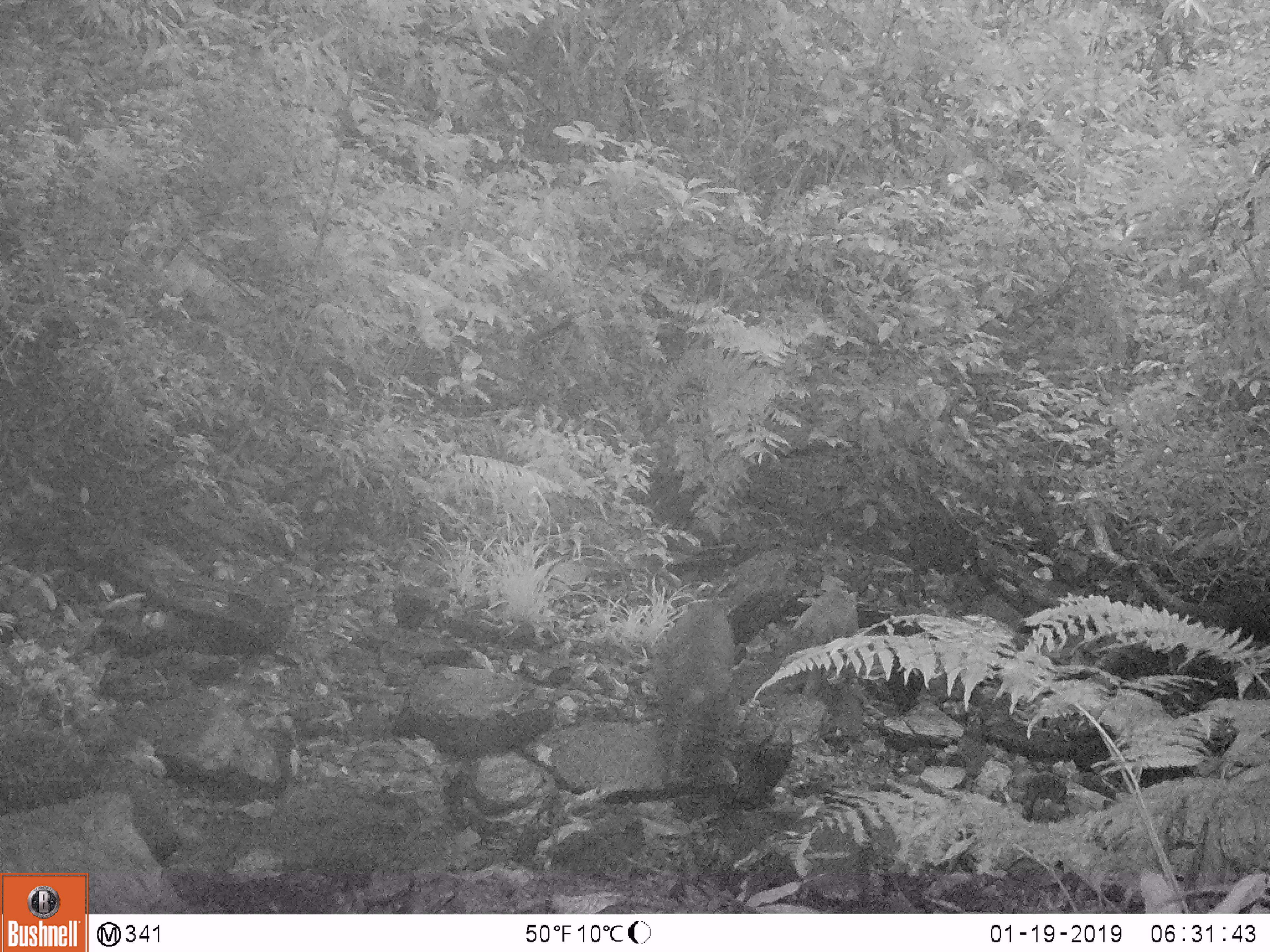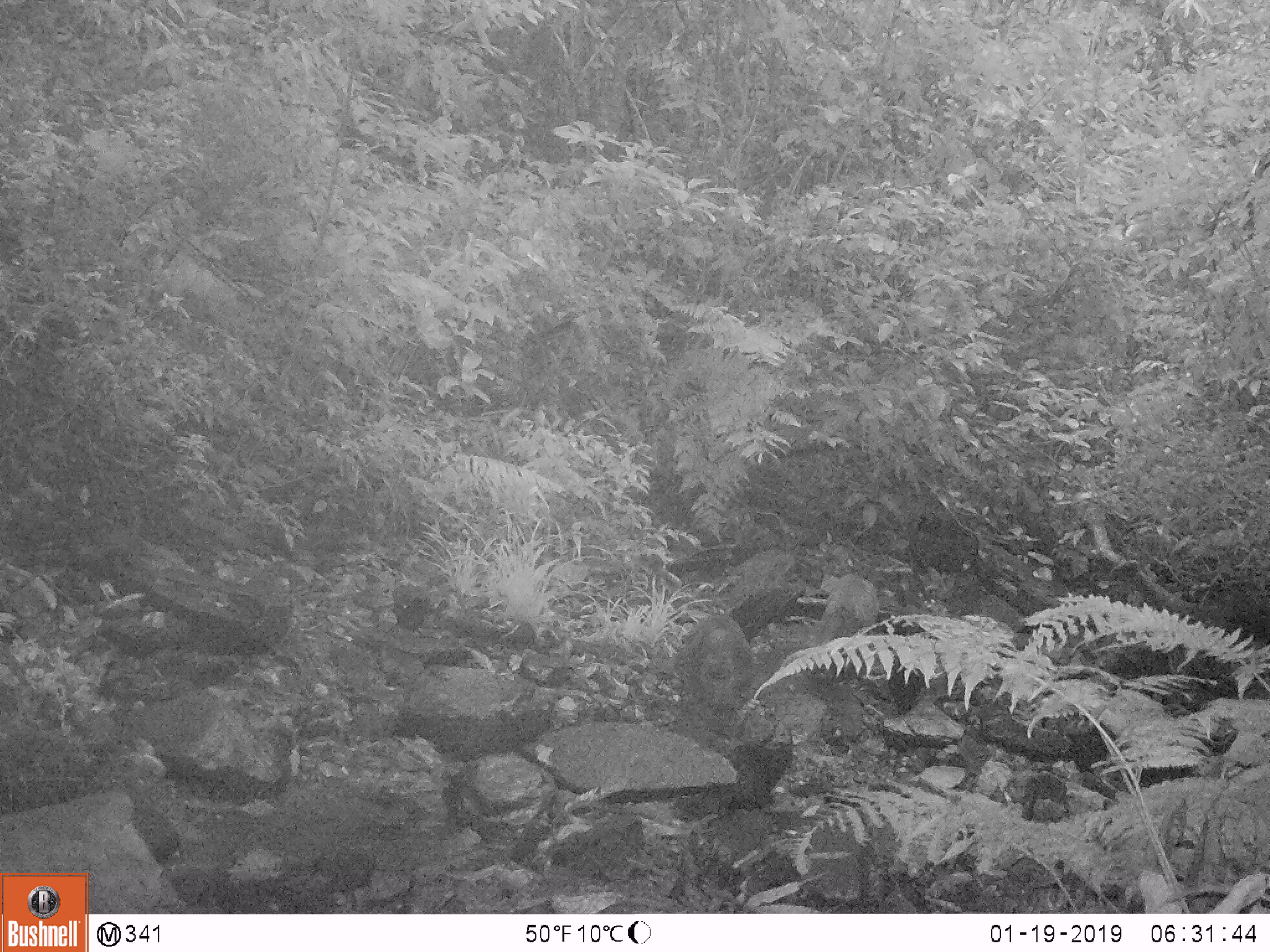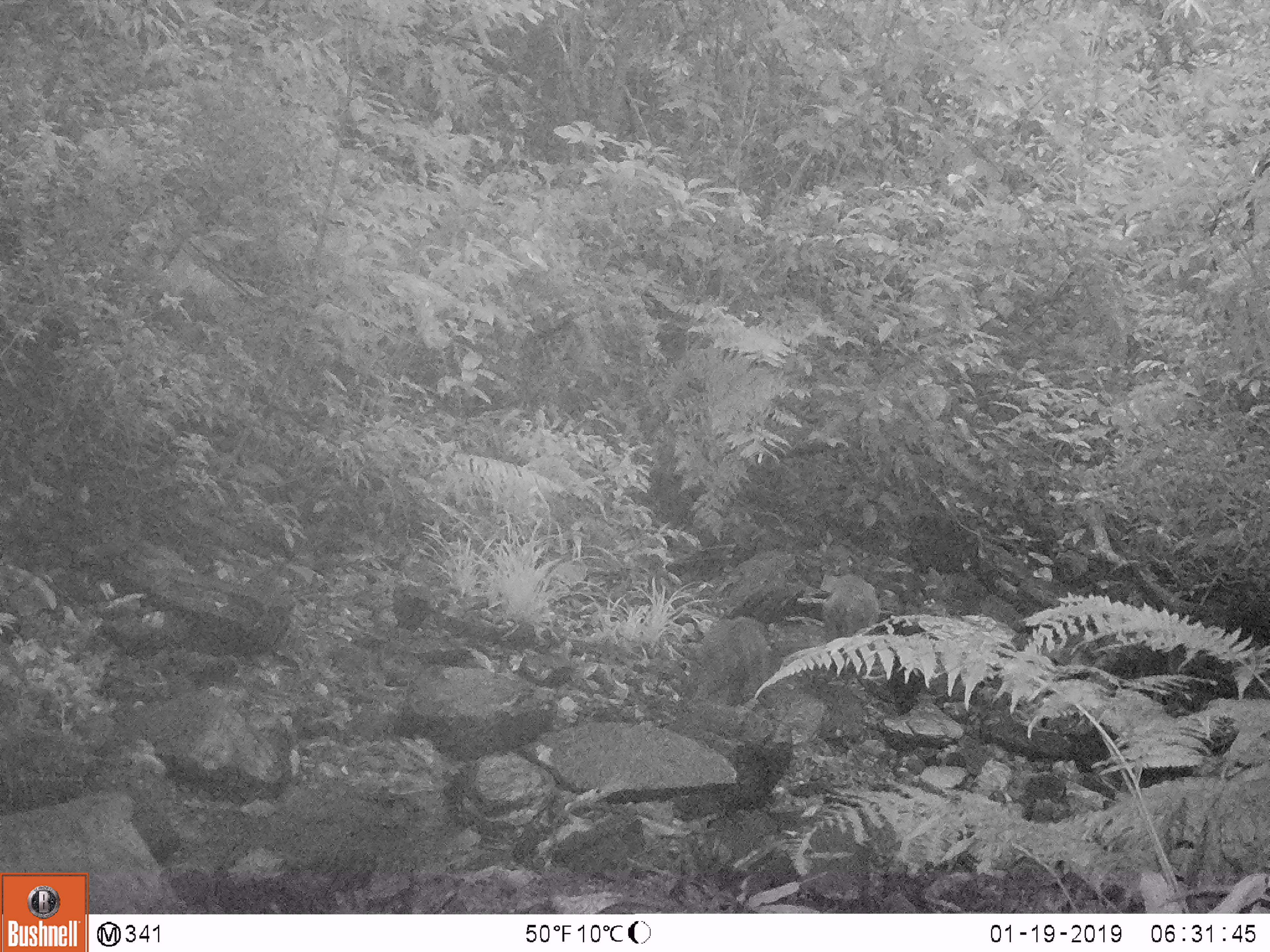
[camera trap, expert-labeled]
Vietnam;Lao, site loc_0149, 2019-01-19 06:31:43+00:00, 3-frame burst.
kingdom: Animalia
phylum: Chordata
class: Mammalia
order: Primates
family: Cercopithecidae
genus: Macaca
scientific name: Macaca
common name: macaques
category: assam or rhesus macaque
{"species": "assam or rhesus macaque (macaques) (Macaca)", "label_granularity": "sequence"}